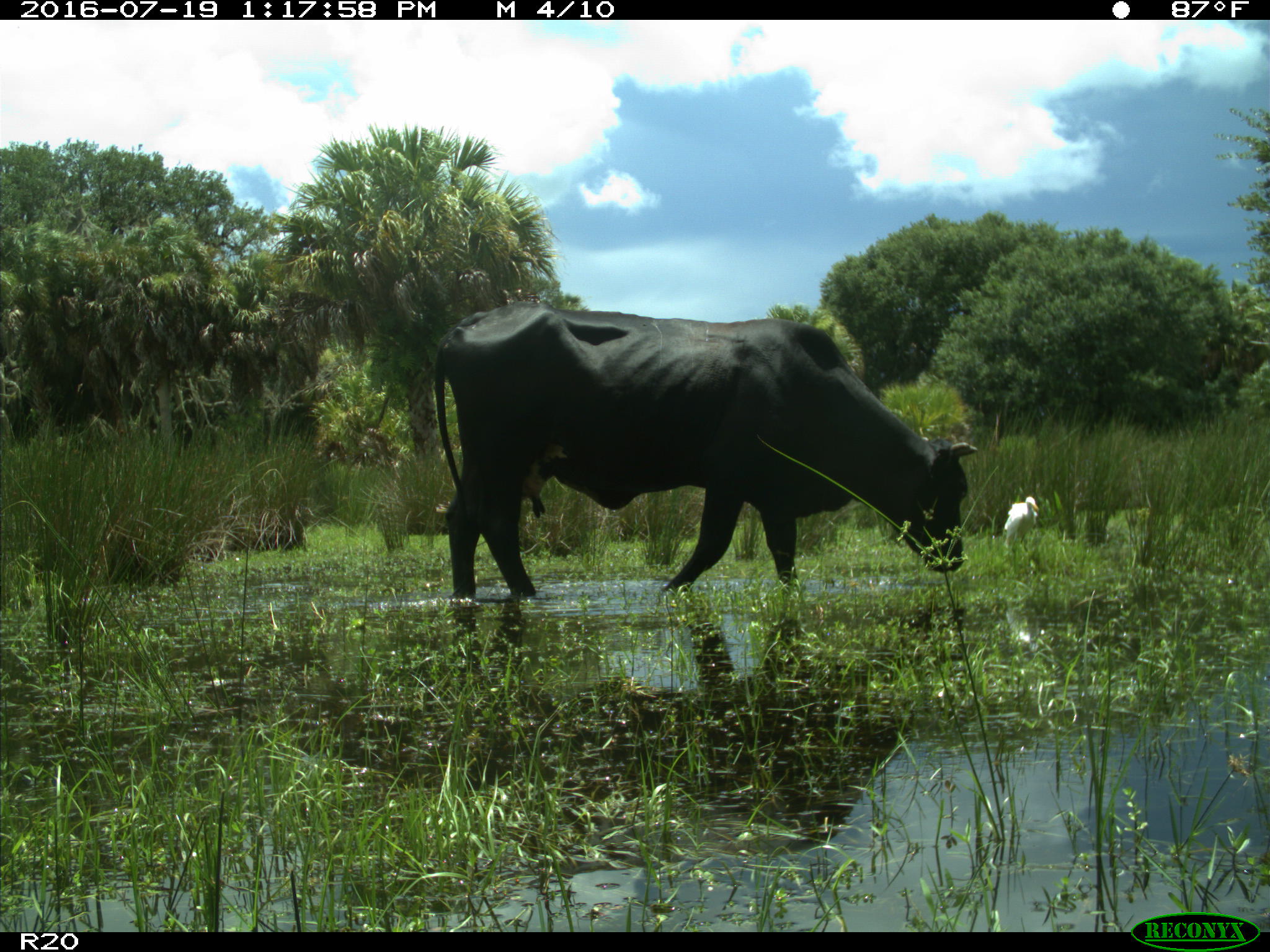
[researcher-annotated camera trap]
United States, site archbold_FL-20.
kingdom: Animalia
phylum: Chordata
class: Mammalia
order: Artiodactyla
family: Bovidae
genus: Bos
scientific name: Bos taurus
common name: domestic cow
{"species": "Bos taurus (domestic cow)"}